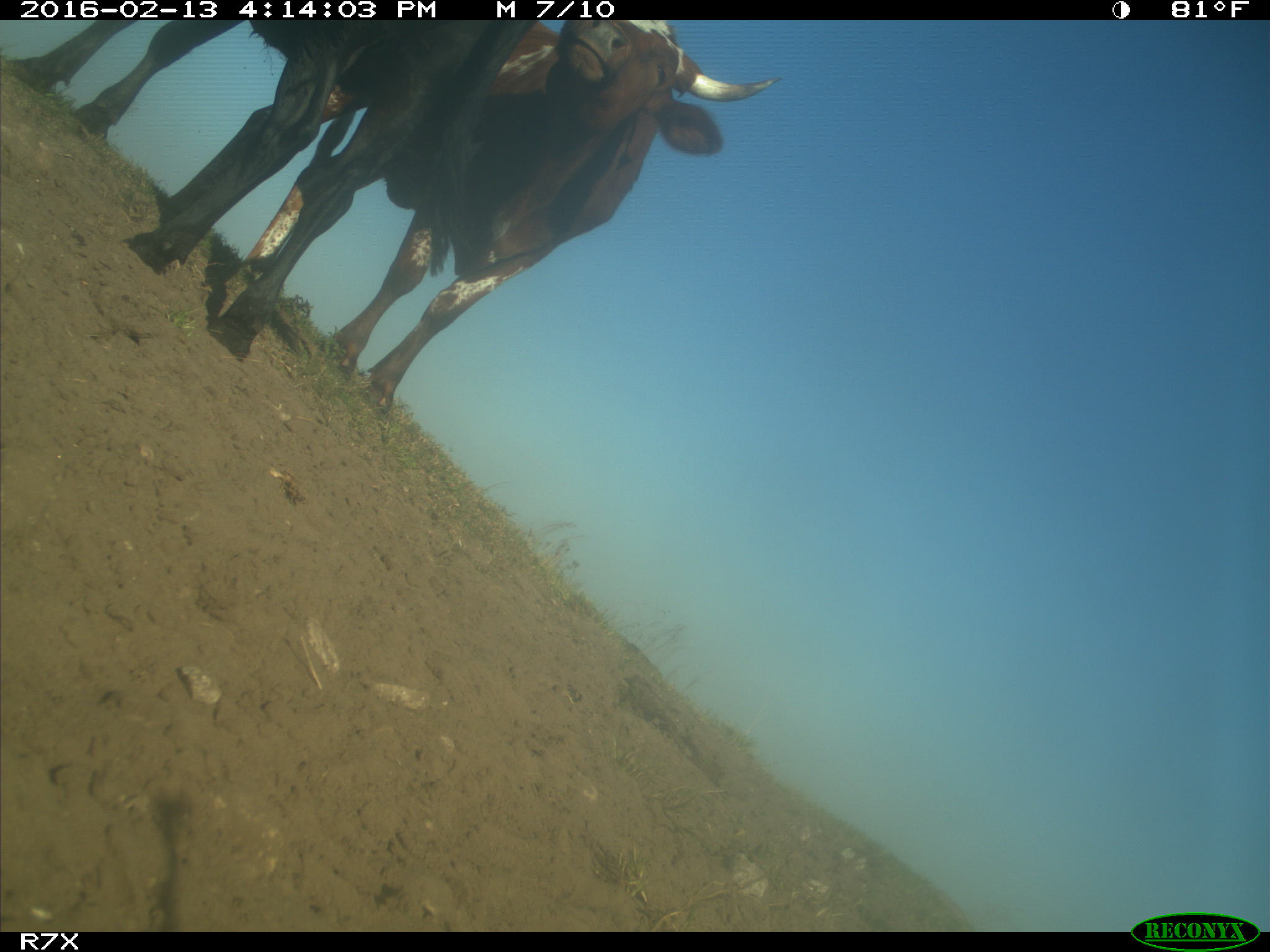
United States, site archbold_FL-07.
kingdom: Animalia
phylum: Chordata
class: Mammalia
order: Artiodactyla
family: Bovidae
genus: Bos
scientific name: Bos taurus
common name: domestic cow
Bos taurus (domestic cow).